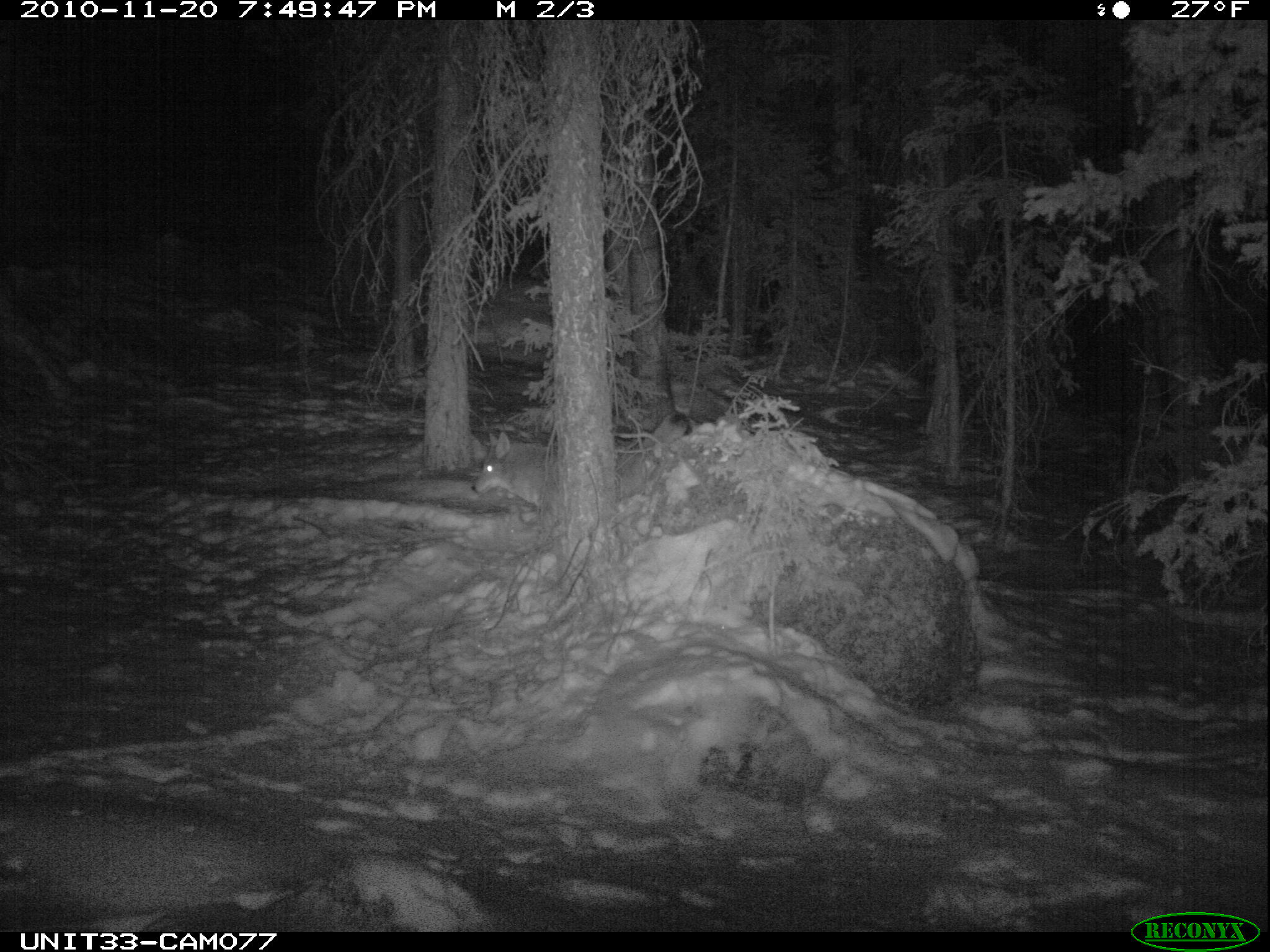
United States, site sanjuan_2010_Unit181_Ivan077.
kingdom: Animalia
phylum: Chordata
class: Mammalia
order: Carnivora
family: Canidae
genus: Canis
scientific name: Canis latrans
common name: coyote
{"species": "Canis latrans (coyote)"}